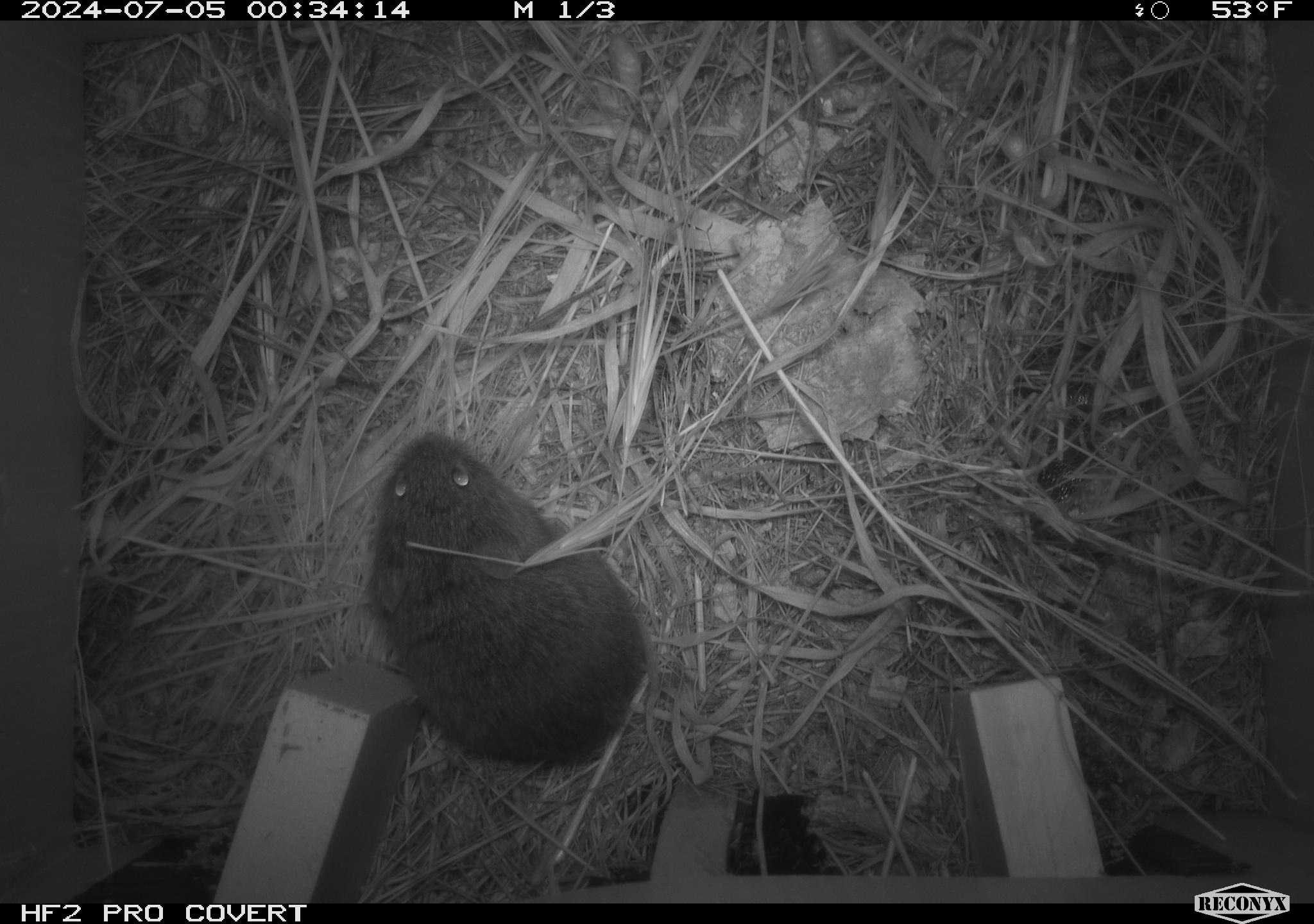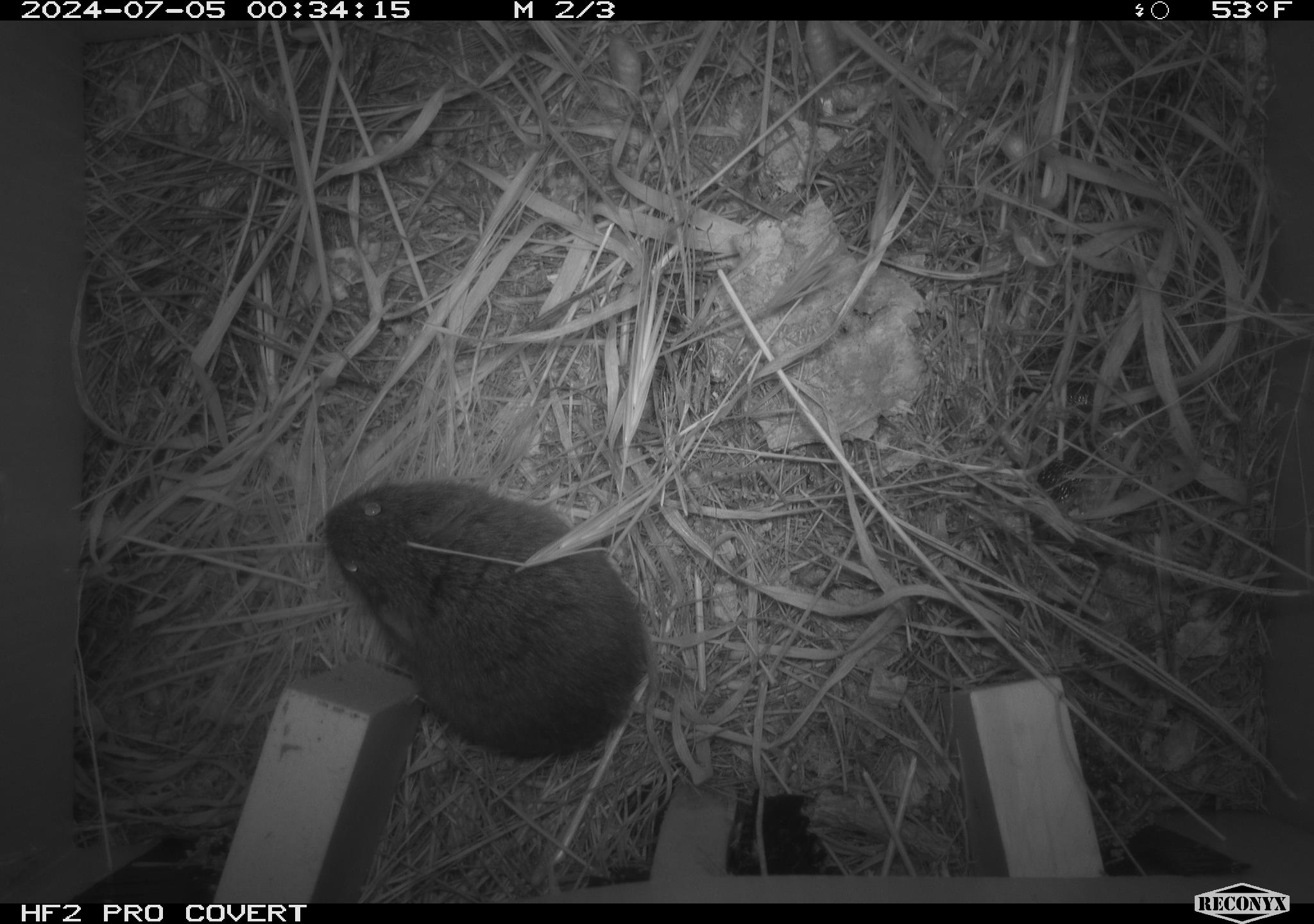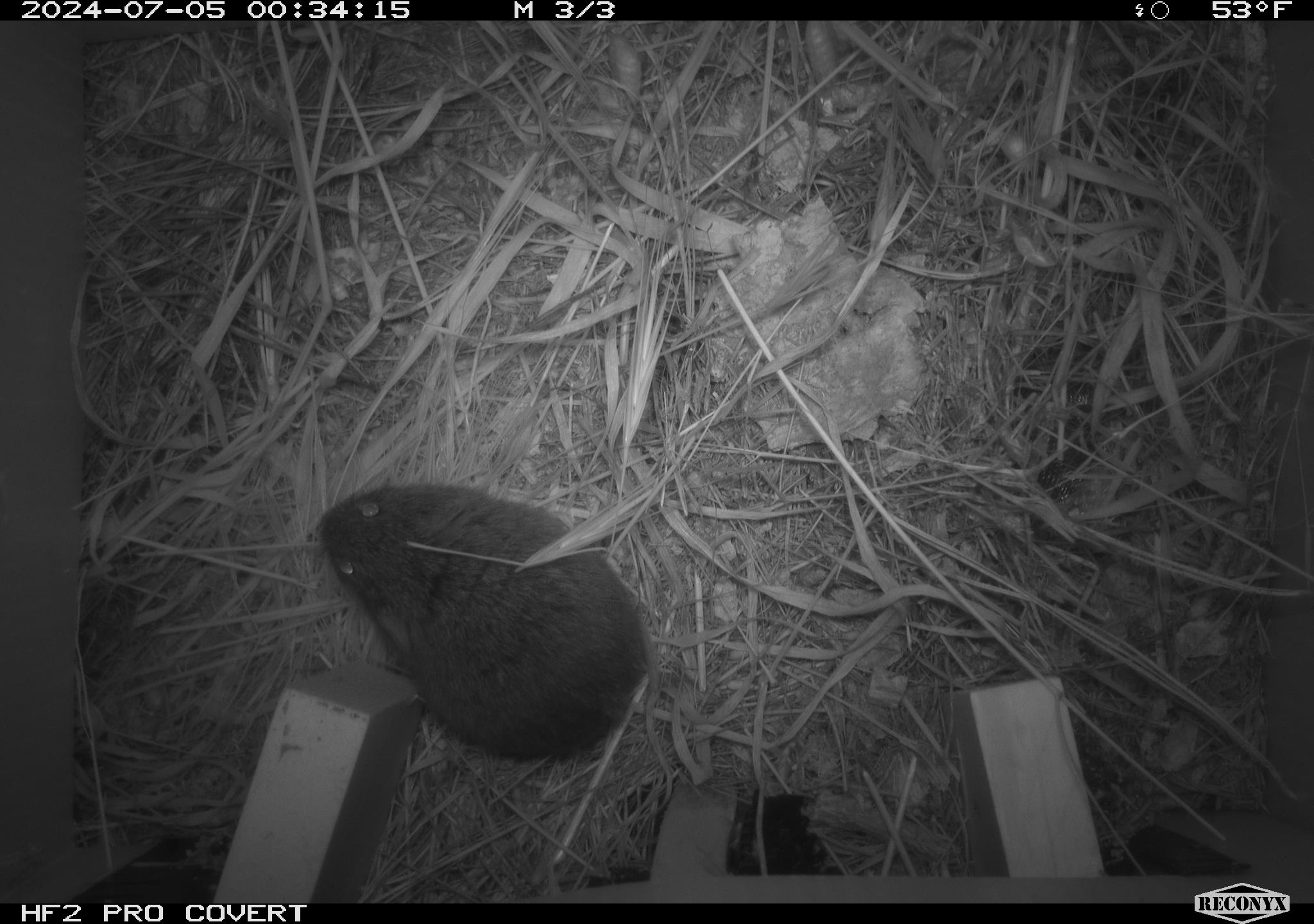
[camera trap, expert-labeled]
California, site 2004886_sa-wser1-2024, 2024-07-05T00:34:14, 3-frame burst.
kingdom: Animalia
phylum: Chordata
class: Mammalia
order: Rodentia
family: Cricetidae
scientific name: Arvicolinae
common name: voles, lemmings, and muskrats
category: arvicolinae subfamily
Arvicolinae subfamily (voles, lemmings, and muskrats) (Arvicolinae).